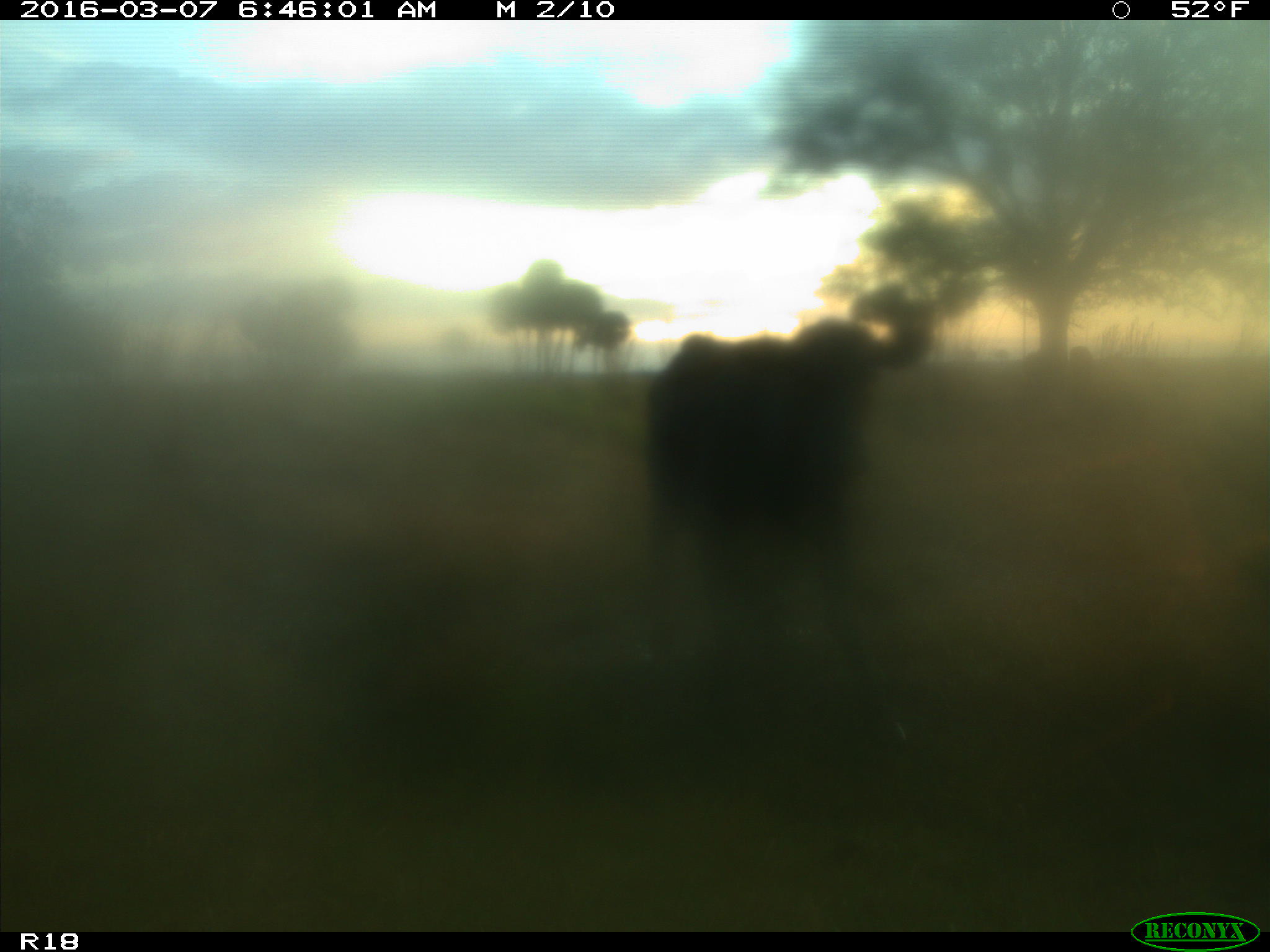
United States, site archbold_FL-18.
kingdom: Animalia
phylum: Chordata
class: Mammalia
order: Artiodactyla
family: Bovidae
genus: Bos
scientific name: Bos taurus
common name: domestic cow